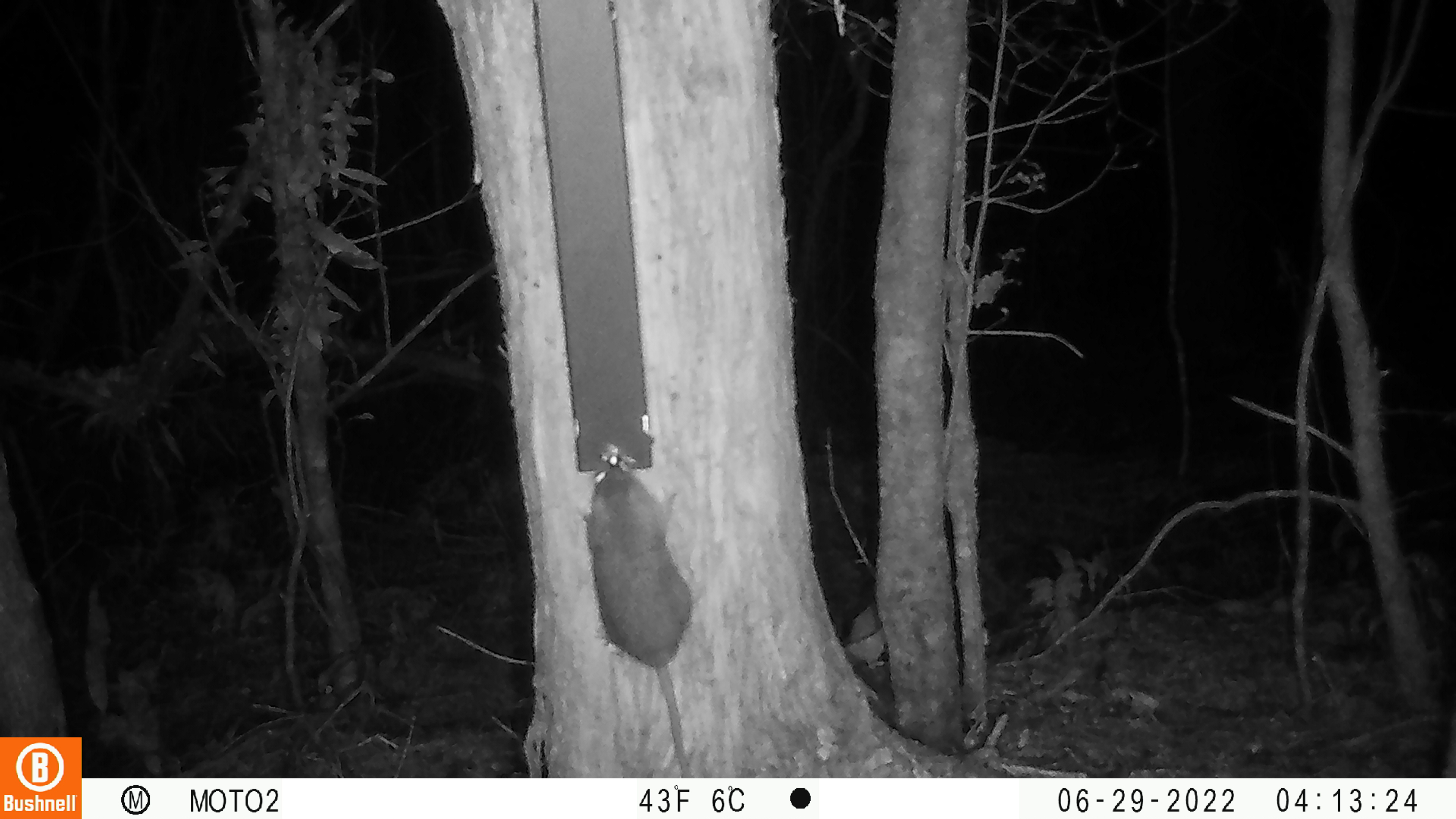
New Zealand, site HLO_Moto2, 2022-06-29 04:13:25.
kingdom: Animalia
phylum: Chordata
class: Mammalia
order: Rodentia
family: Muridae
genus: Rattus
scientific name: Rattus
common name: rat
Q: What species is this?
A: Rat (Rattus).